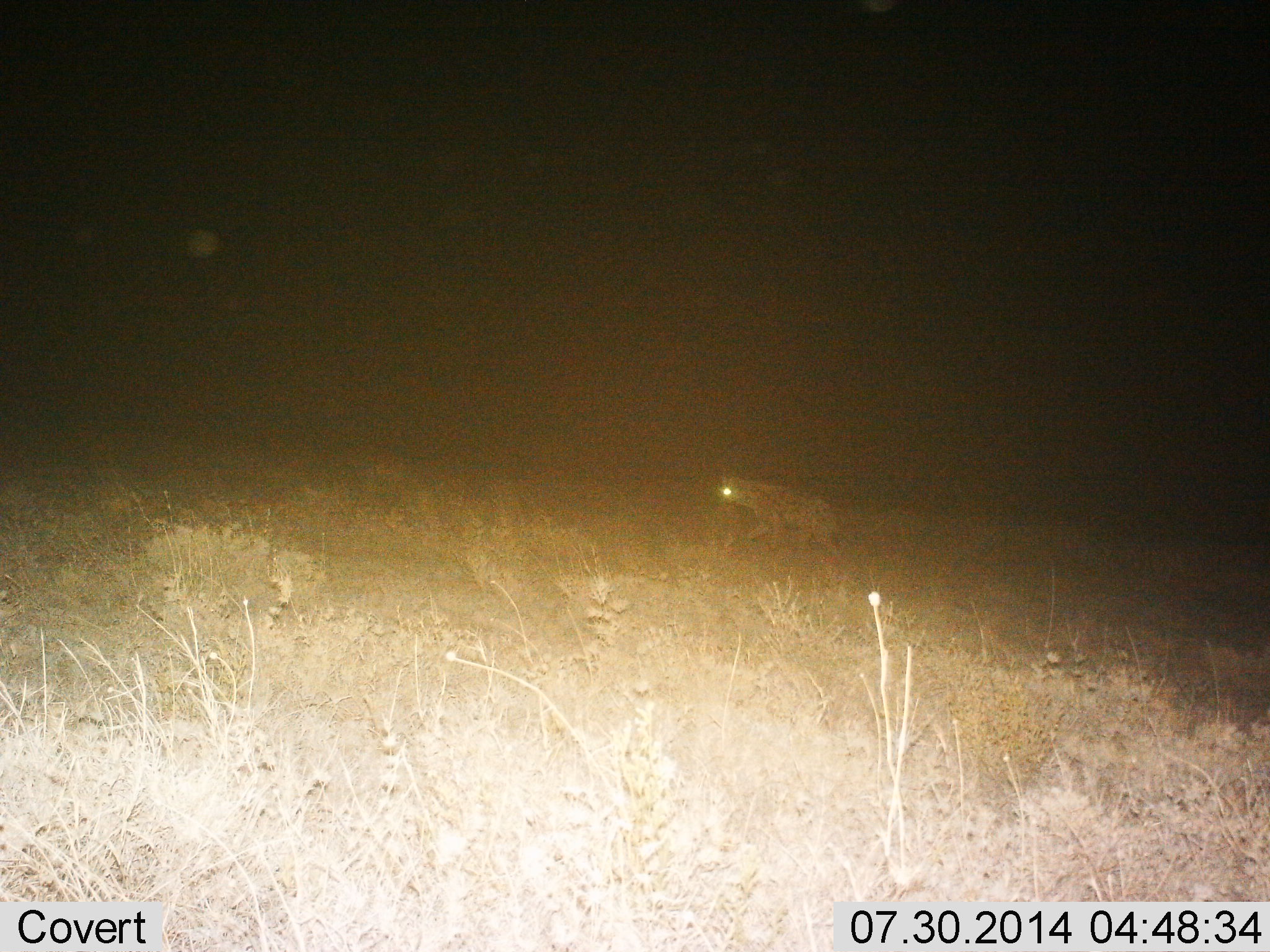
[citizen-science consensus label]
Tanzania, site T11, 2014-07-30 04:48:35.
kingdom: Animalia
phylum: Chordata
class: Mammalia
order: Carnivora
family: Hyaenidae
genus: Crocuta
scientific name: Crocuta crocuta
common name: spotted hyena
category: hyenaspotted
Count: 1.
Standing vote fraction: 10%.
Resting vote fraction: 0%.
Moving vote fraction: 90%.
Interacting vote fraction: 0%.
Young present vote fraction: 0%.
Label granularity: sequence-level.